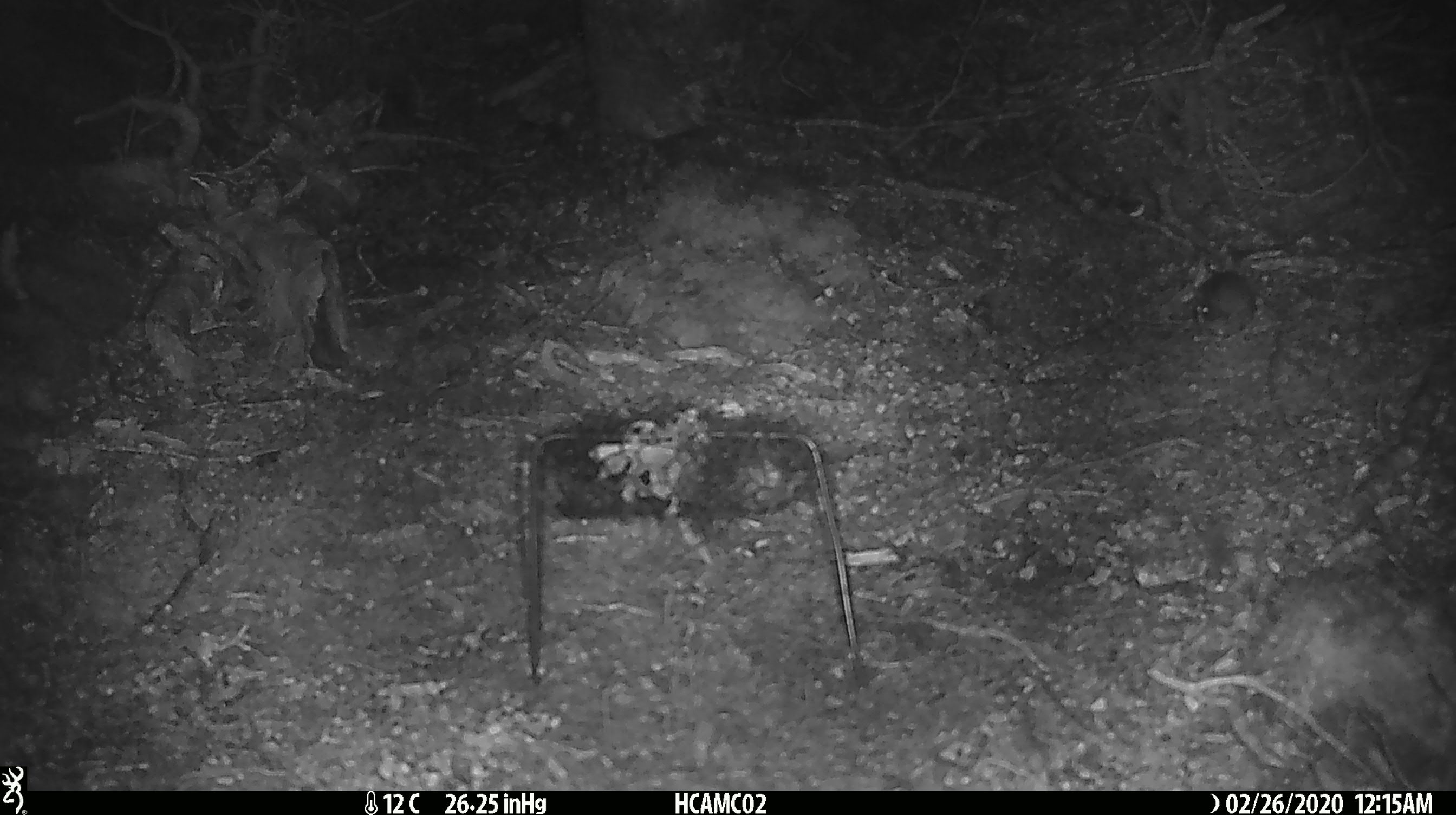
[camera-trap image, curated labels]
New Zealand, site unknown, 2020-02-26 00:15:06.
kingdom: Animalia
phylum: Chordata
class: Mammalia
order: Rodentia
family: Muridae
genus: Mus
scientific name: Mus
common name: mouse